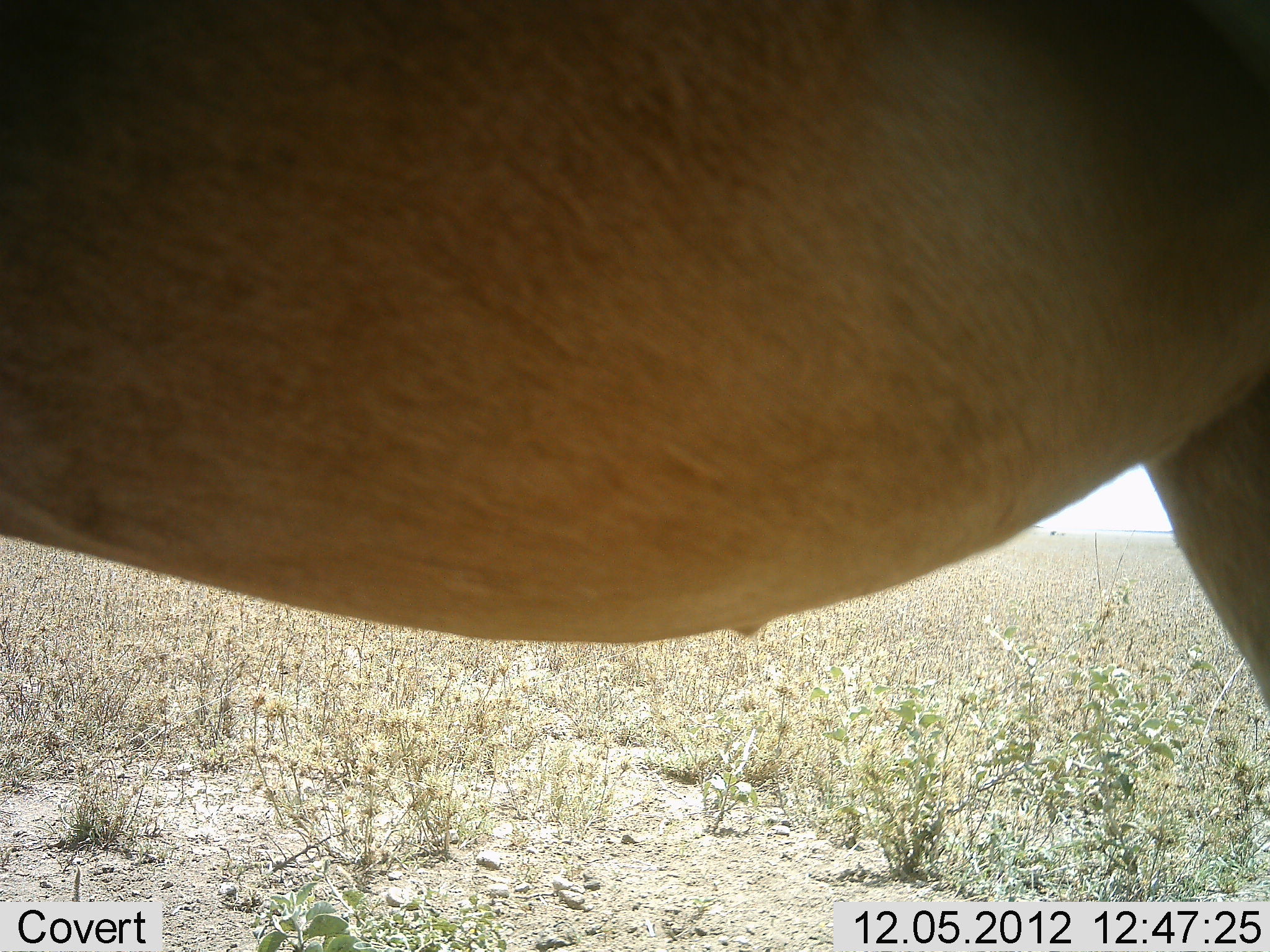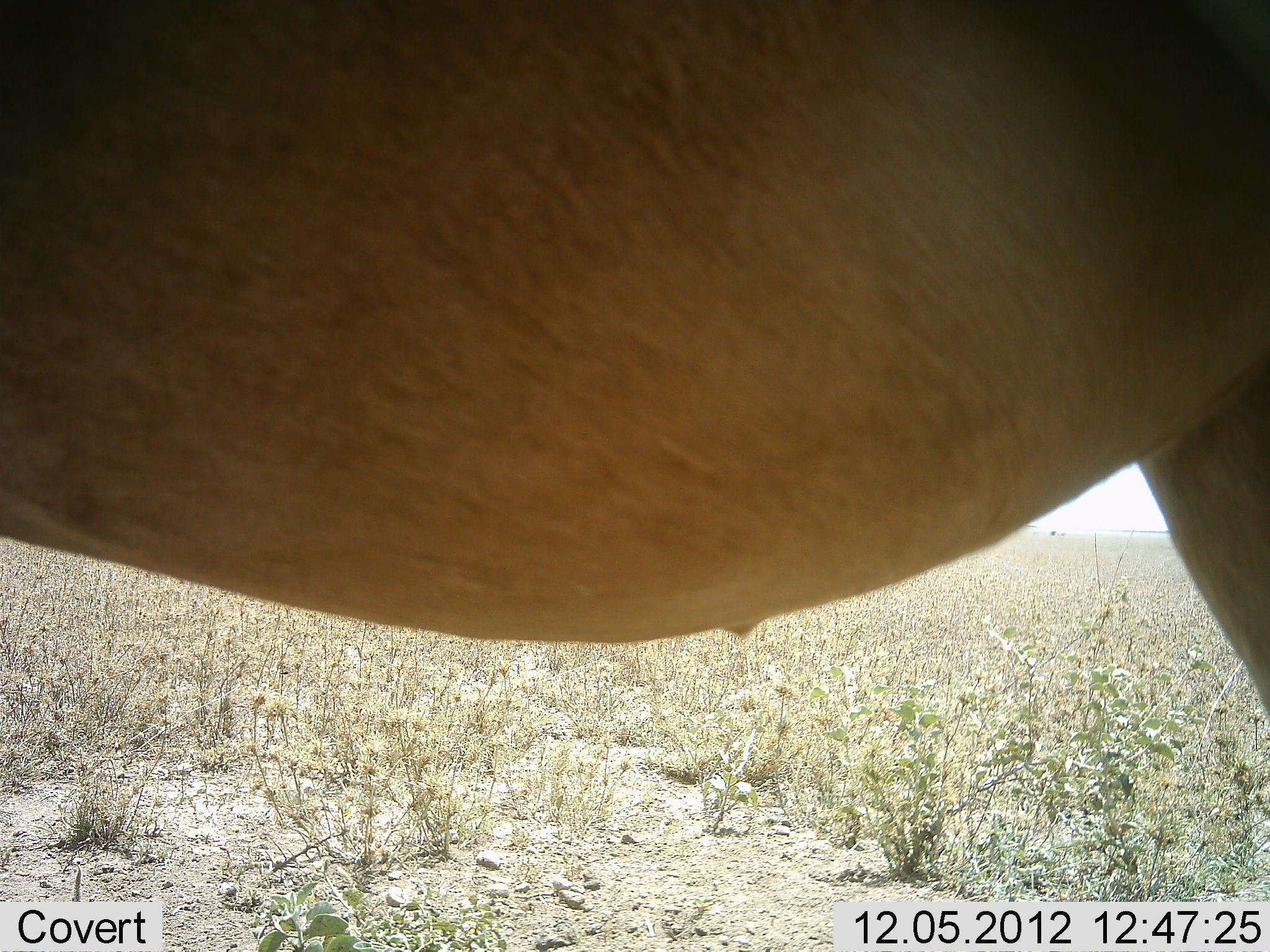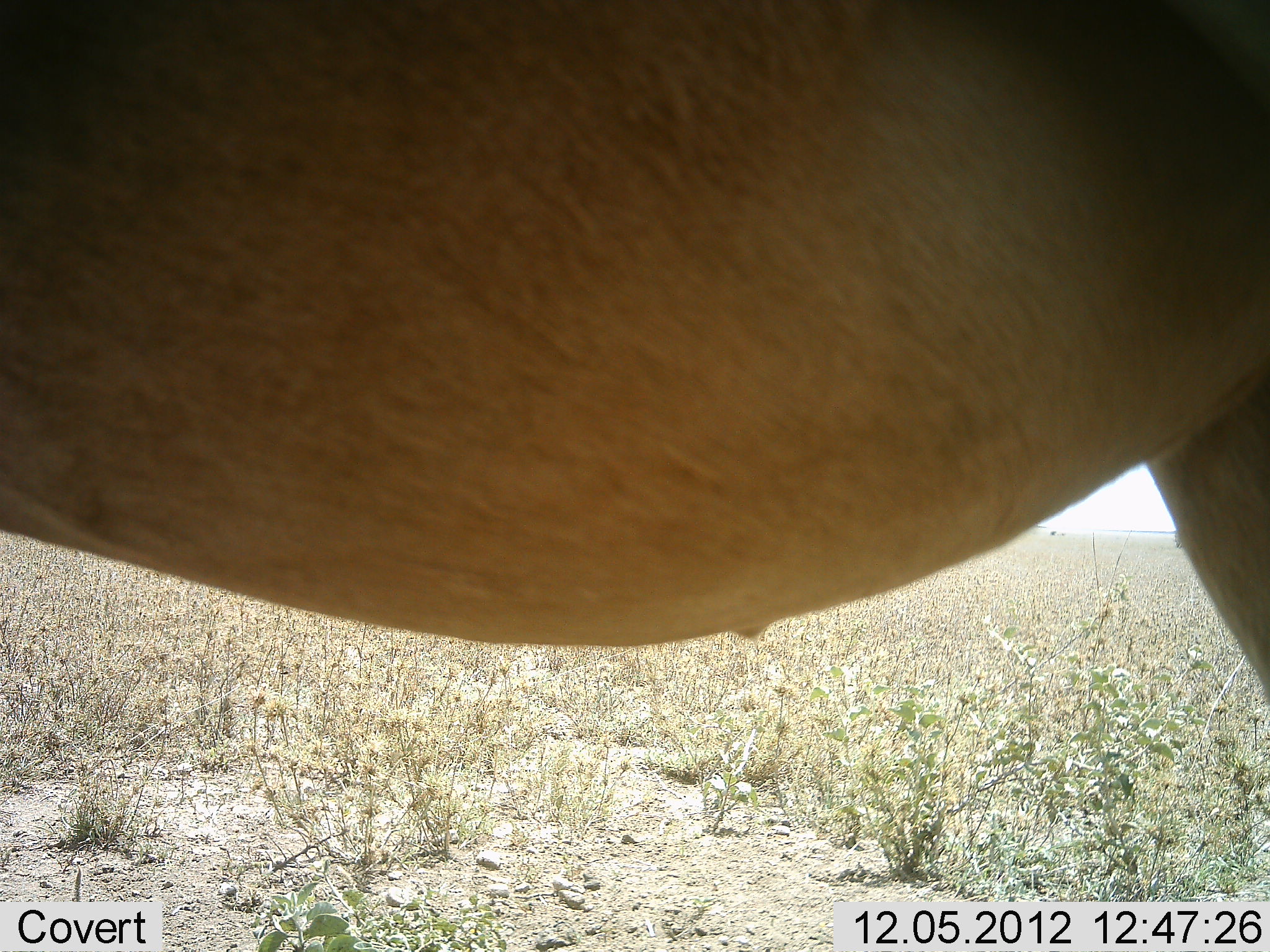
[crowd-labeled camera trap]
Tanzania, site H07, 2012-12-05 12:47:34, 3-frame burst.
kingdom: Animalia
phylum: Chordata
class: Mammalia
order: Artiodactyla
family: Bovidae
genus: Alcelaphus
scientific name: Alcelaphus buselaphus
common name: hartebeest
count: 1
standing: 90%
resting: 0%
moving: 10%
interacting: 0%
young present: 0%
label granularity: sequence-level